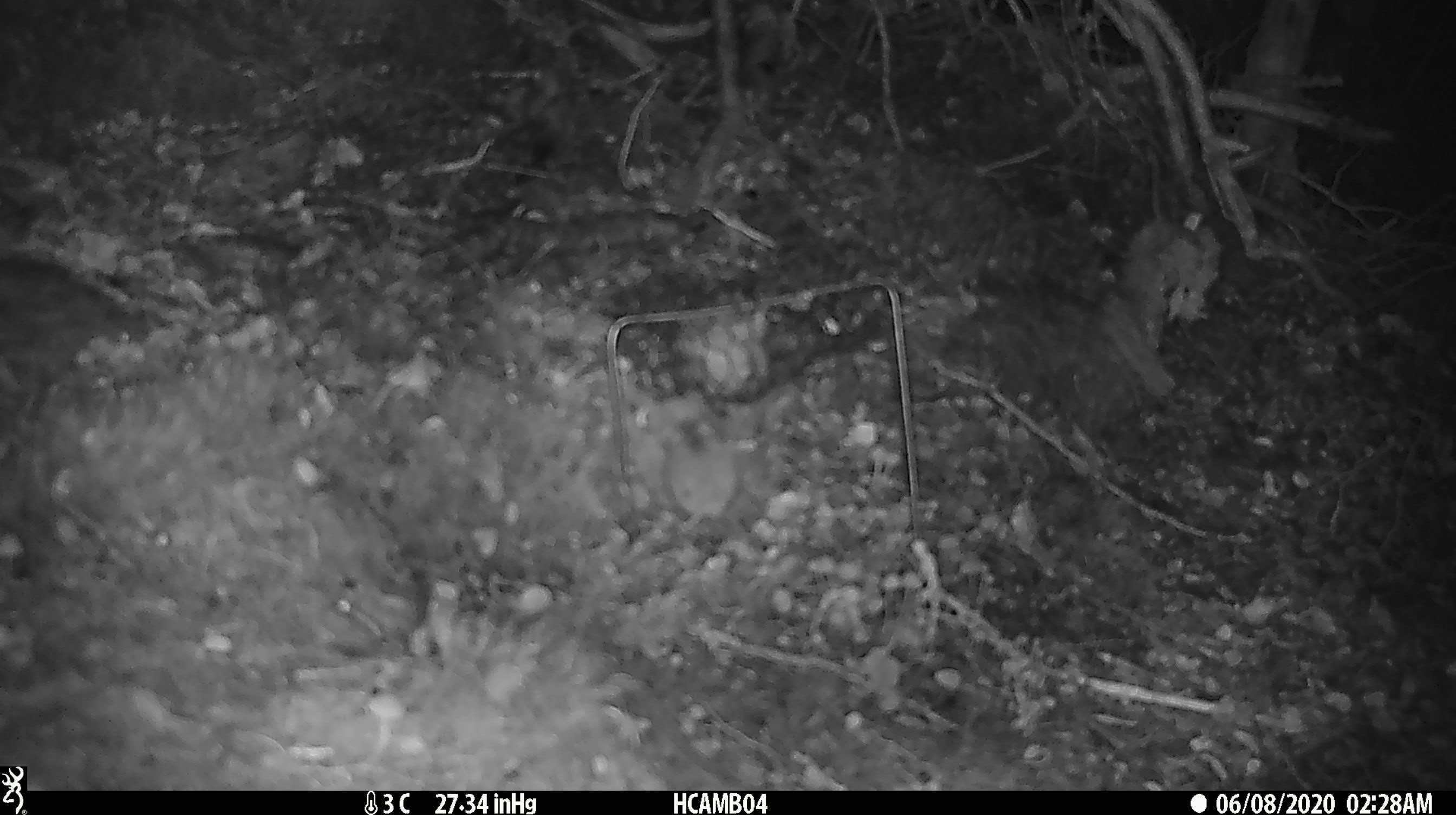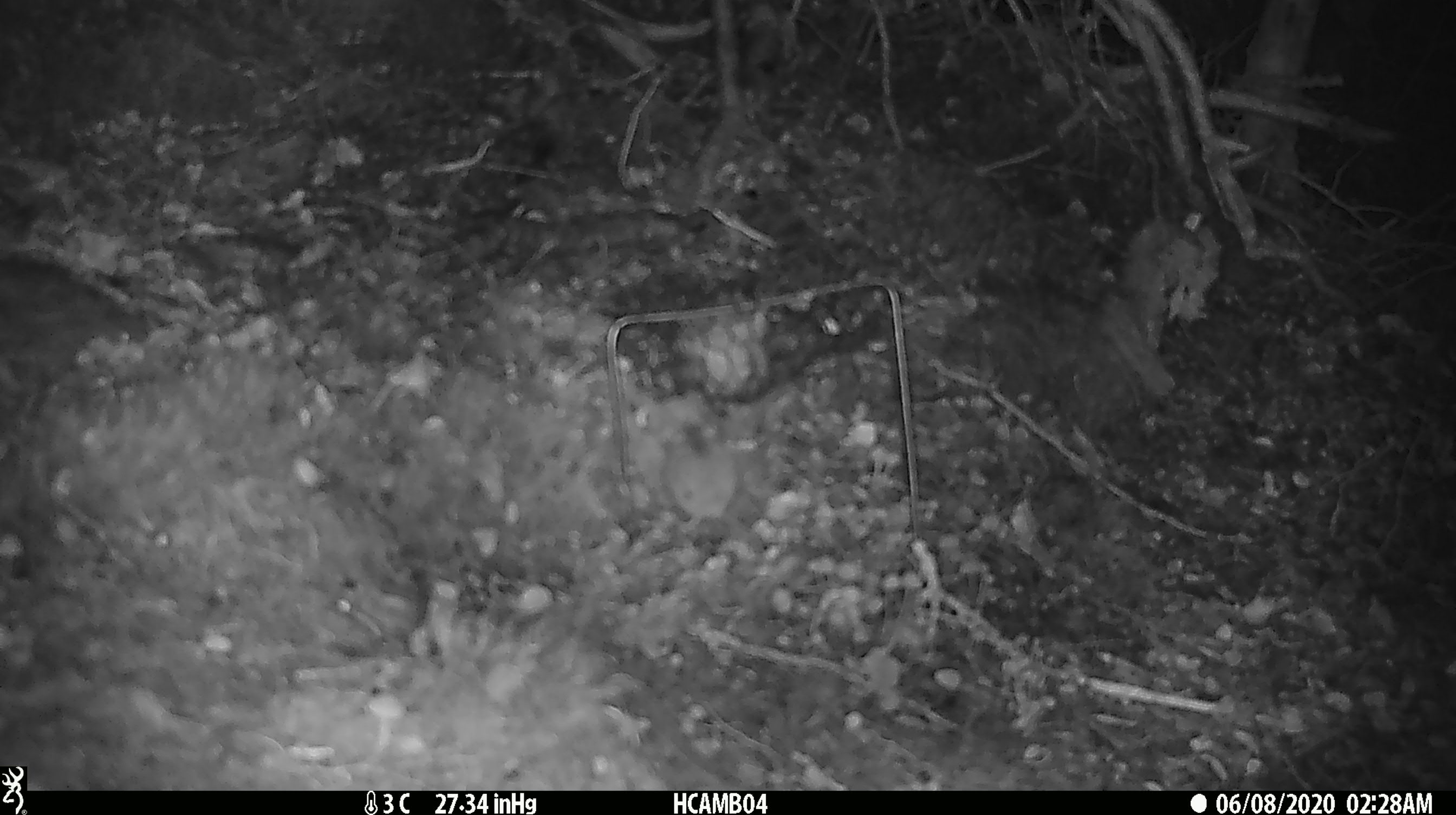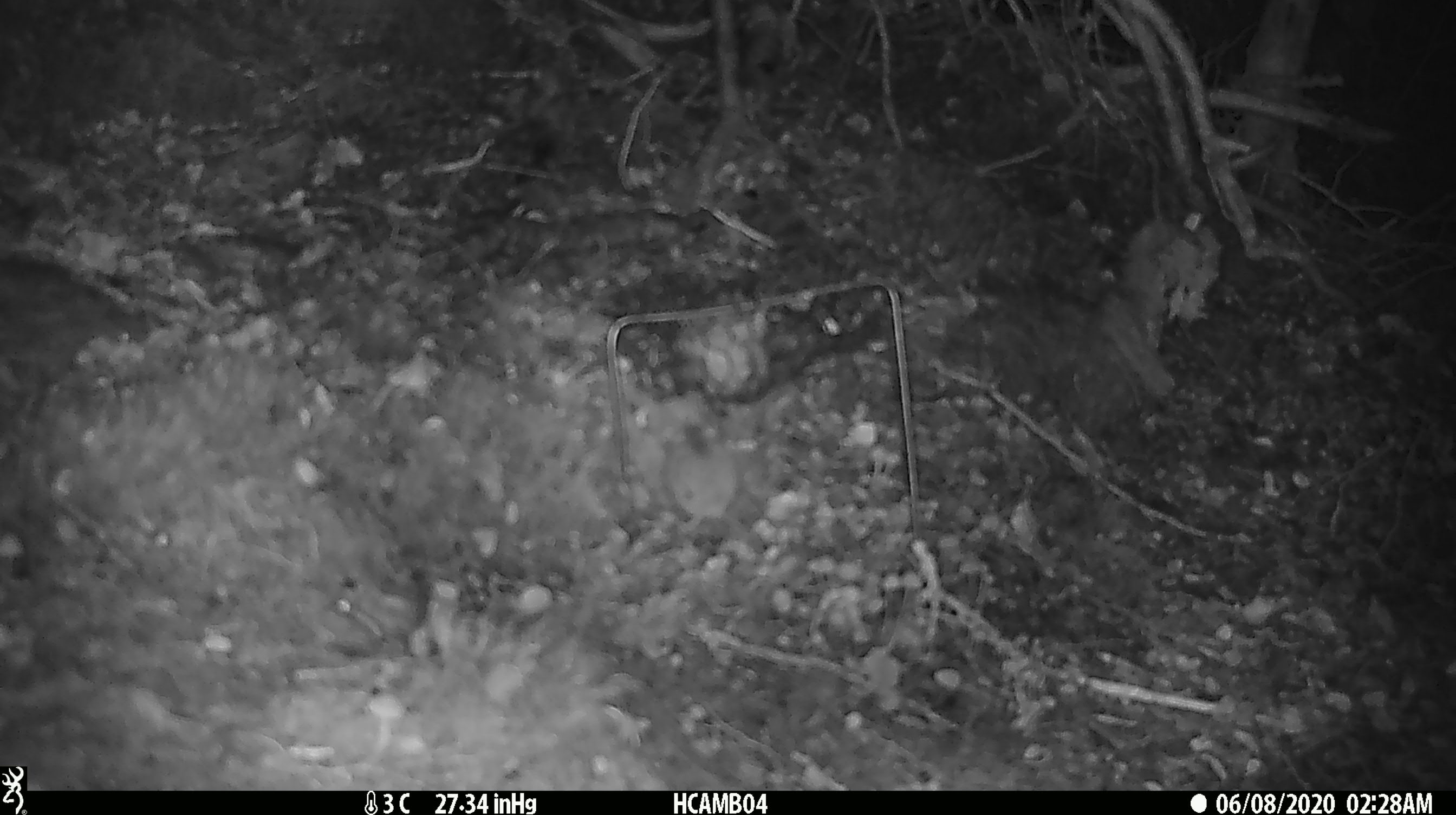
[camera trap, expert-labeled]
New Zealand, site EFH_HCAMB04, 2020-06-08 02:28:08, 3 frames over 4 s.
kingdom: Animalia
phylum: Chordata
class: Mammalia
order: Rodentia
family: Muridae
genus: Mus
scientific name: Mus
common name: mouse